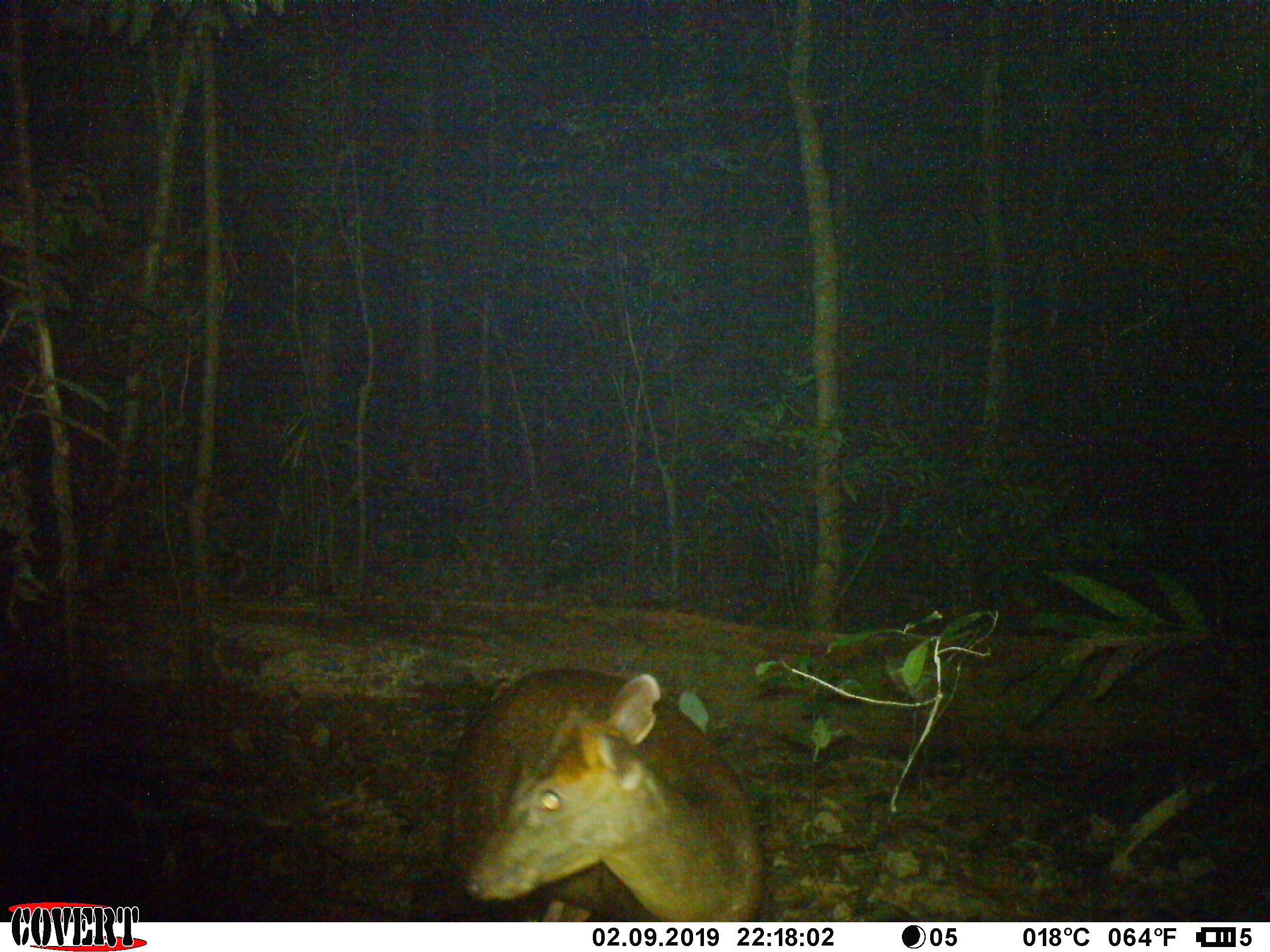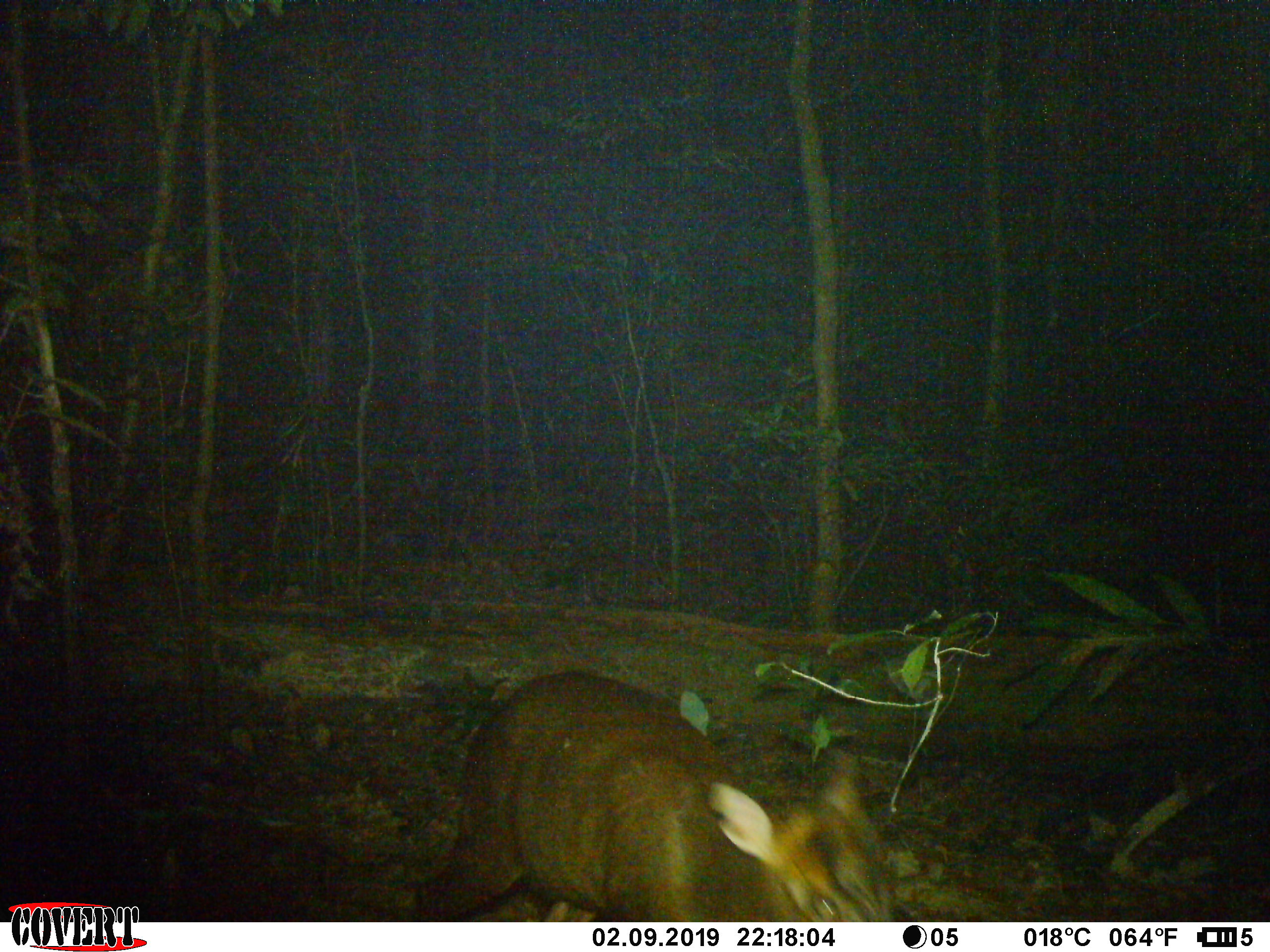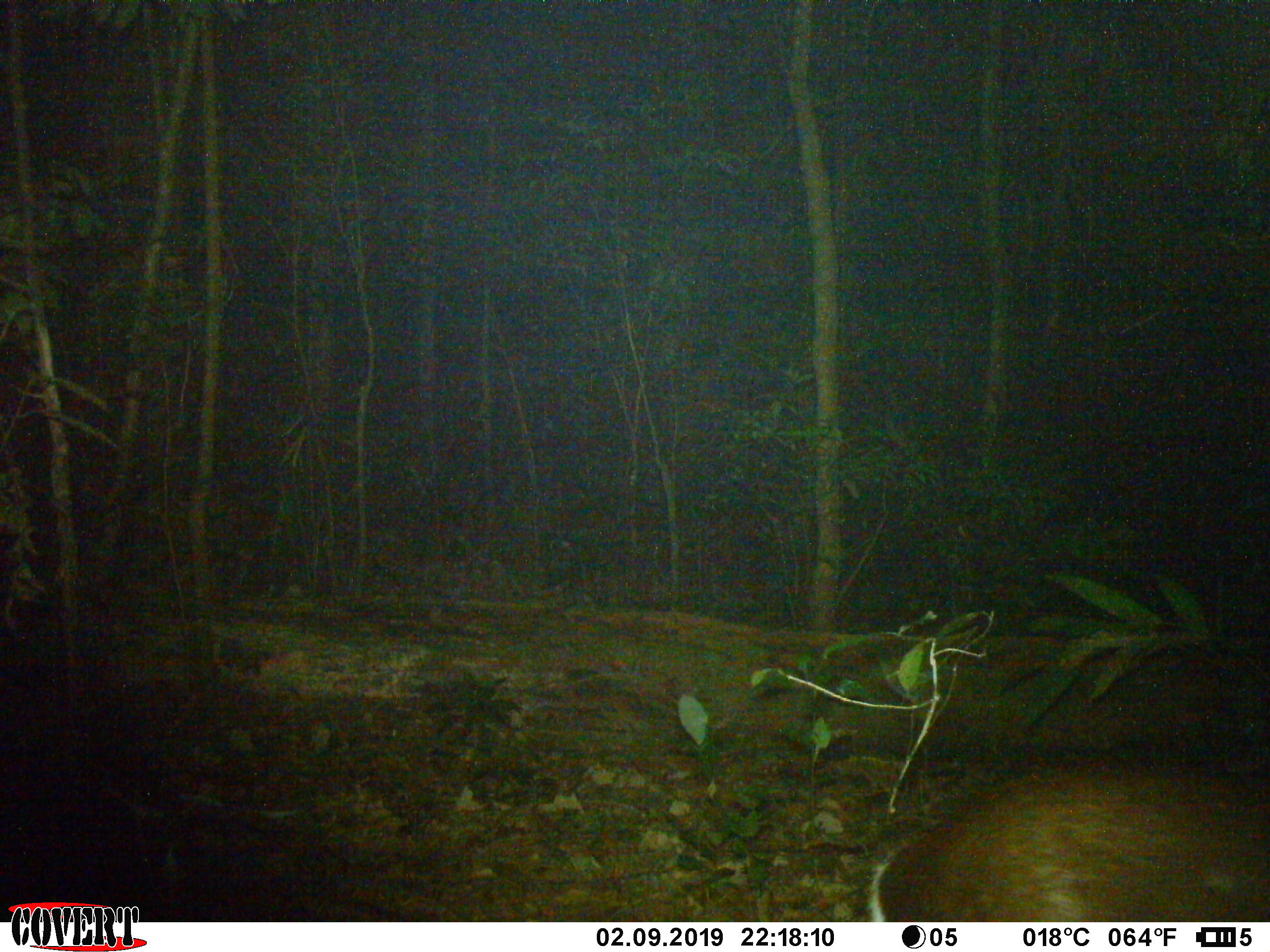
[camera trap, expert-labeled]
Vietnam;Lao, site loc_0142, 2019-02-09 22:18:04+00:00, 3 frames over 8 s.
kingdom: Animalia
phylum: Chordata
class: Mammalia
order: Artiodactyla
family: Cervidae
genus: Muntiacus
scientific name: Muntiacus rooseveltorum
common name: roosevelt's muntjac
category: roosevelts muntjac group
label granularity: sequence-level